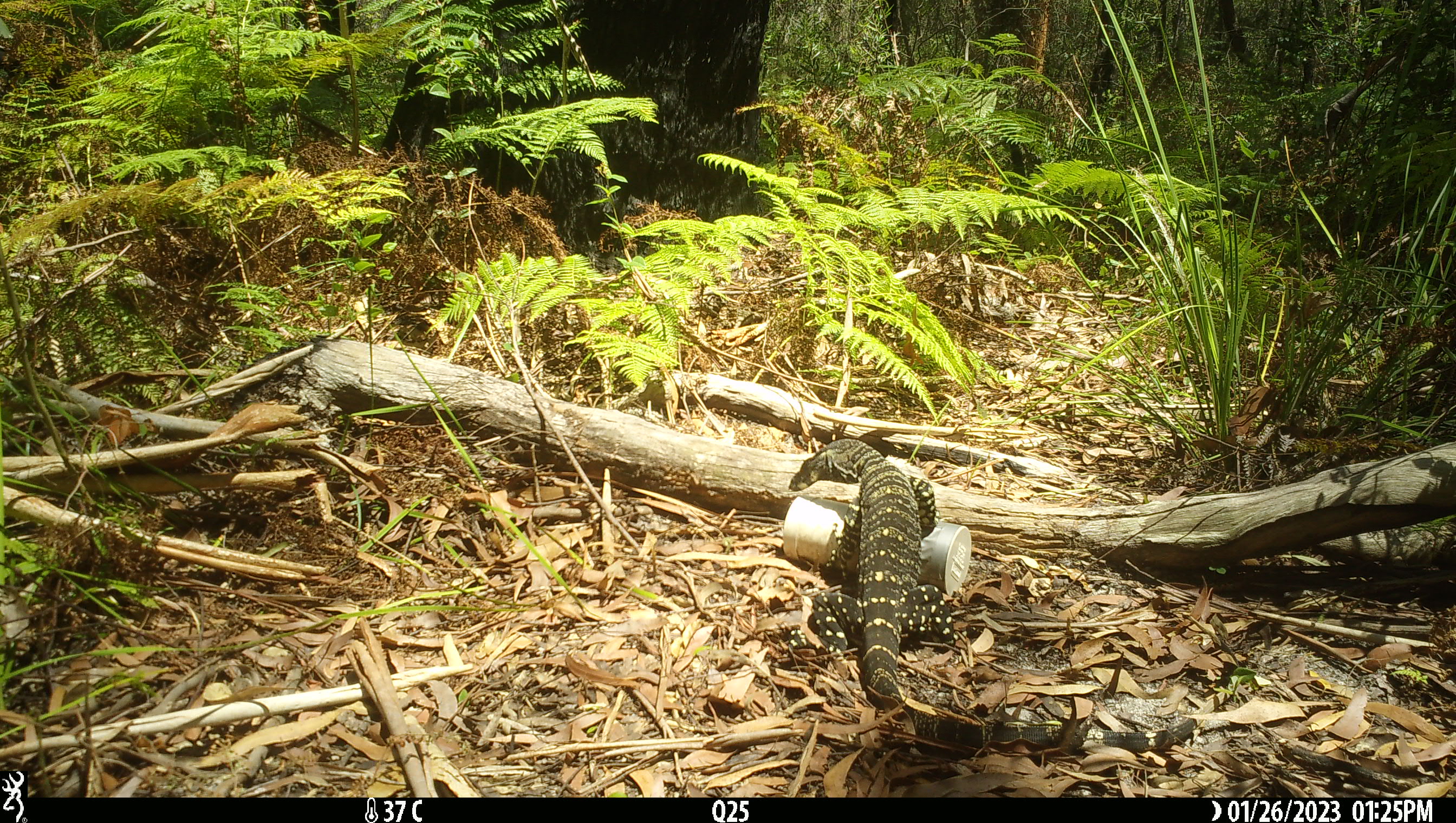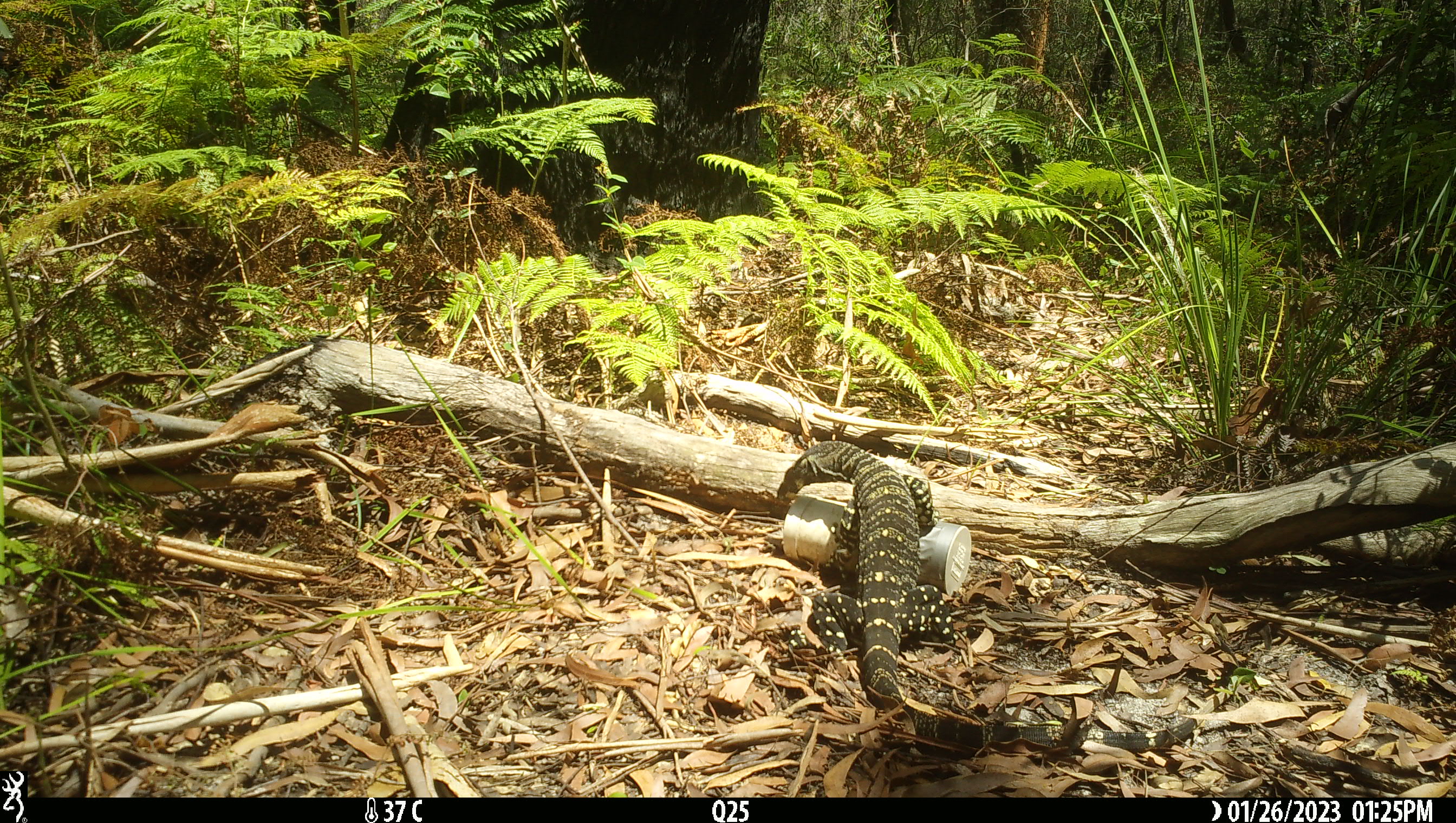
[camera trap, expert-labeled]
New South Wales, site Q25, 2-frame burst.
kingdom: Animalia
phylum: Chordata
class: Reptilia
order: Squamata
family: Varanidae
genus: Varanus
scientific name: Varanus varius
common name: lace monitor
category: goanna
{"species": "goanna (lace monitor) (Varanus varius)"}